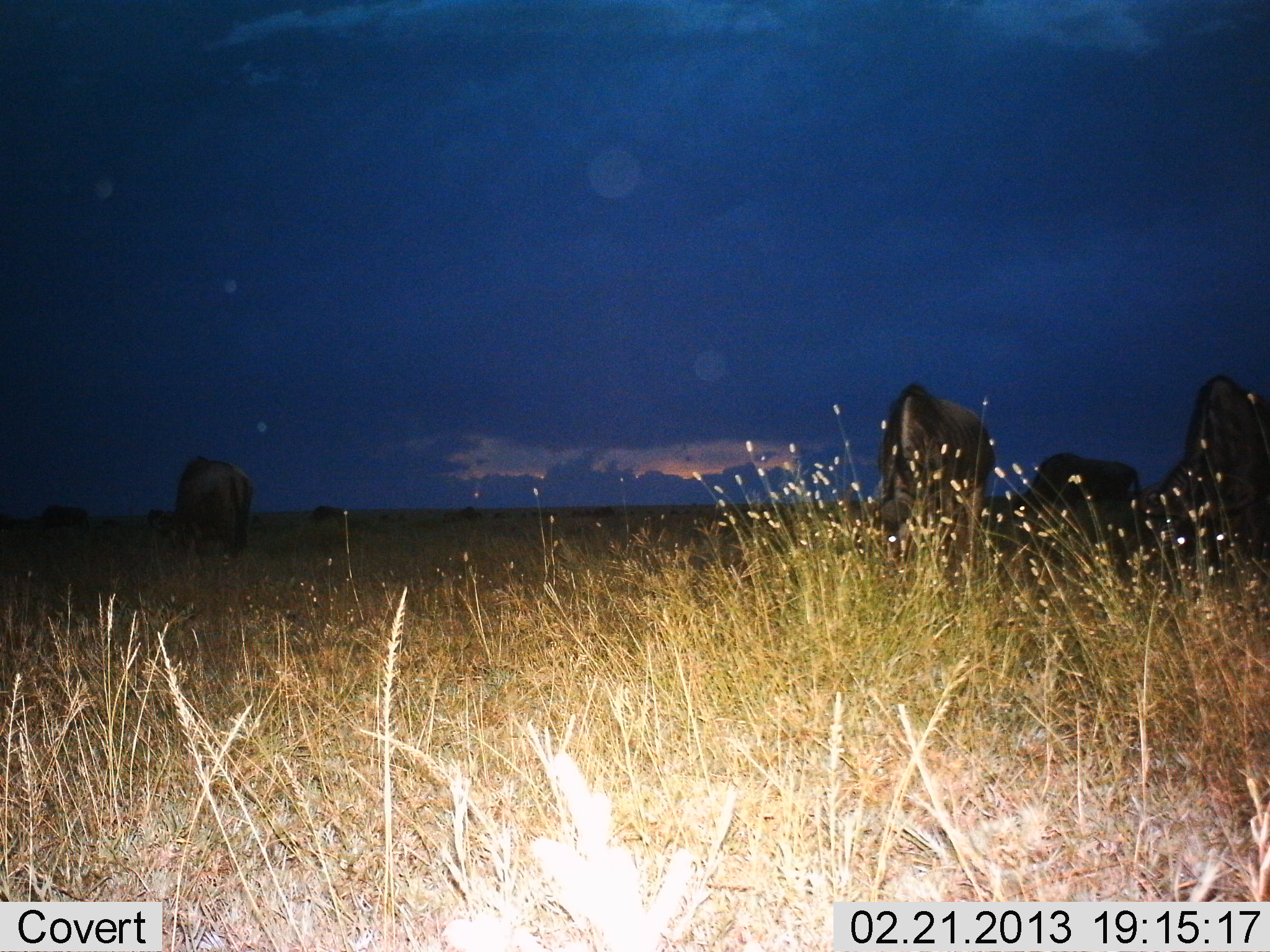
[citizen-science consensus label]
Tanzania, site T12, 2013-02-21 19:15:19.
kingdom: Animalia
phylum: Chordata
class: Mammalia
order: Artiodactyla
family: Bovidae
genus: Connochaetes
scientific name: Connochaetes taurinus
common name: blue wildebeest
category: wildebeest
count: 9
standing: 40%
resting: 5%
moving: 5%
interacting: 0%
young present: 0%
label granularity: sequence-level